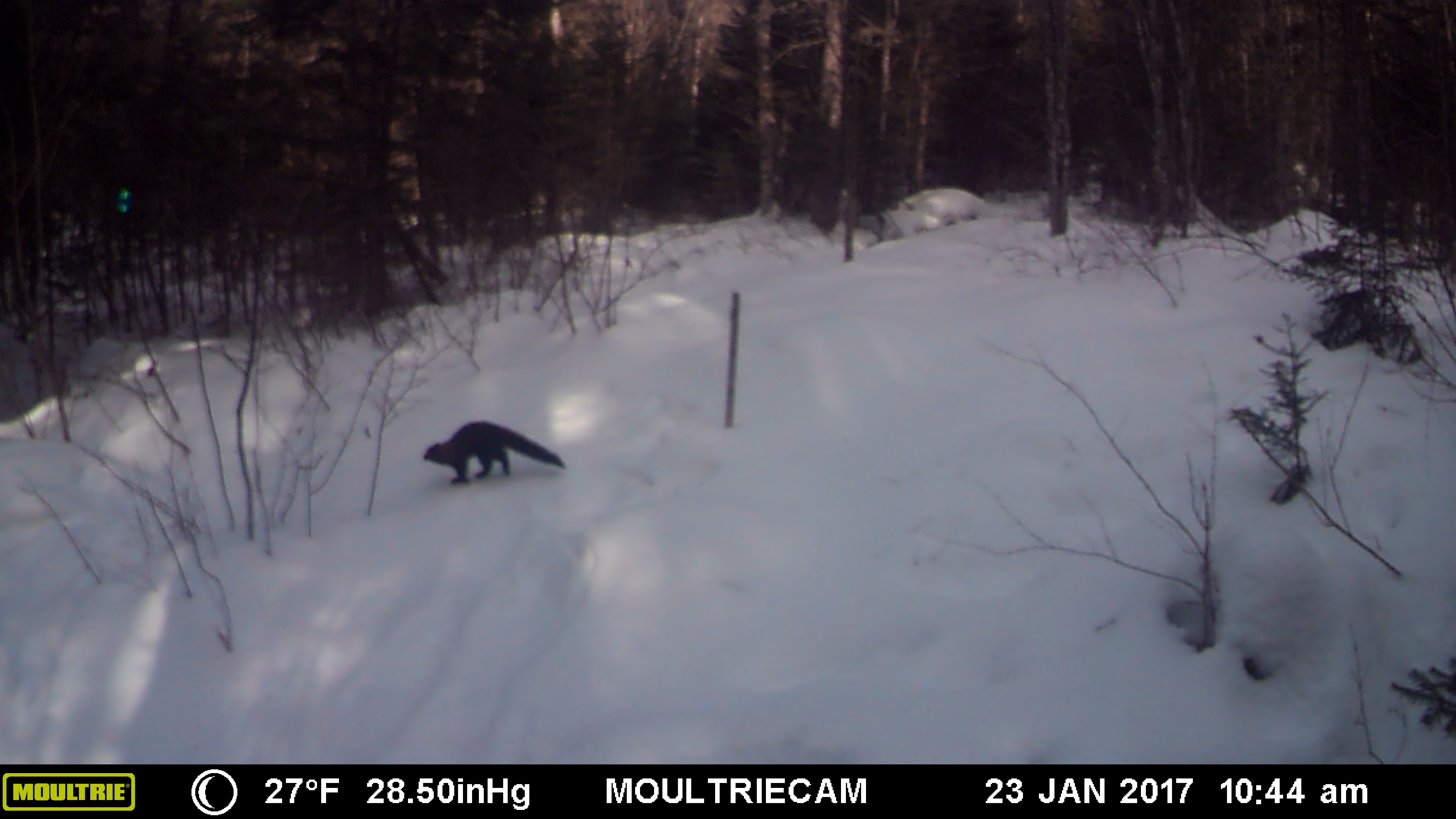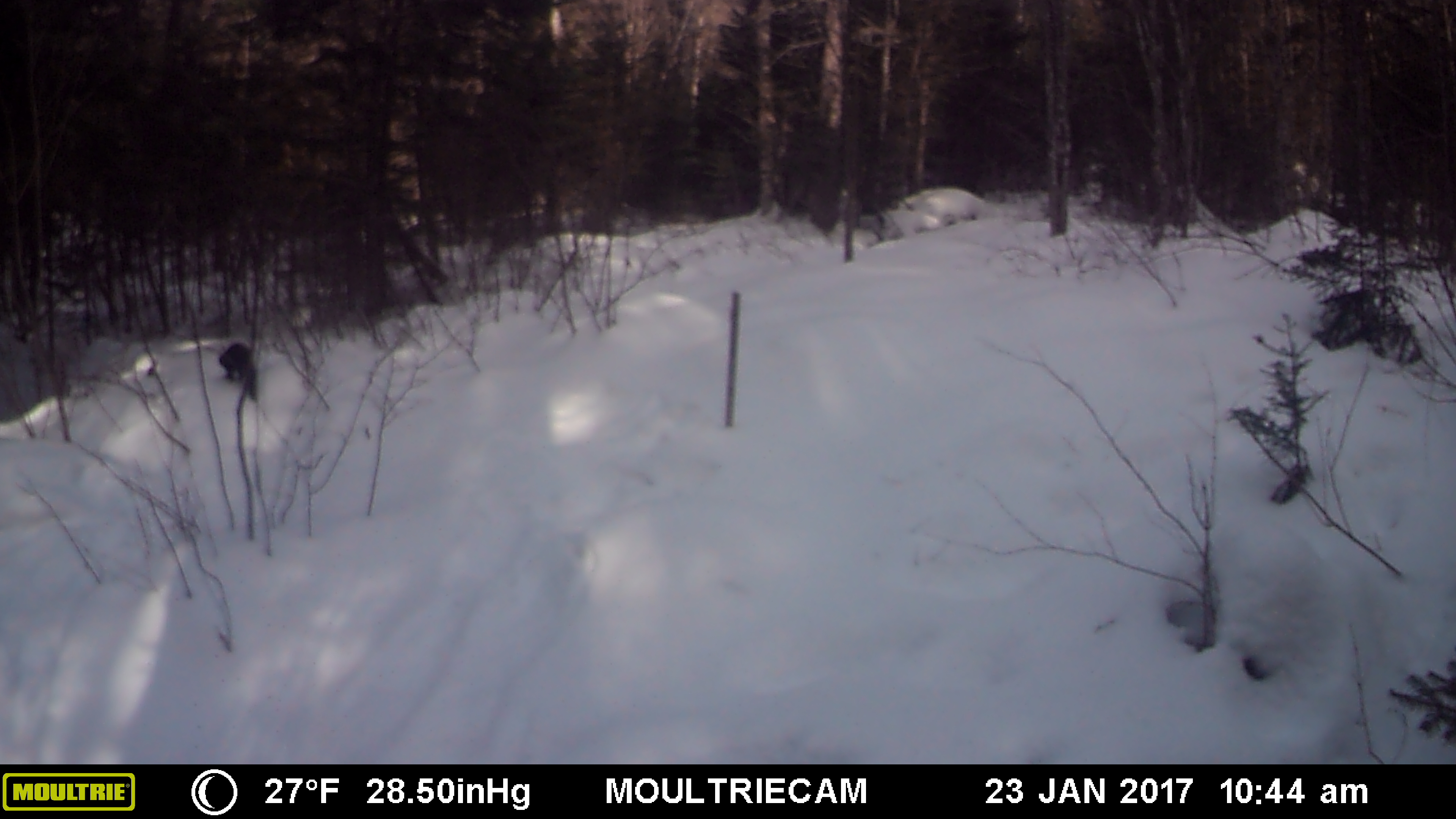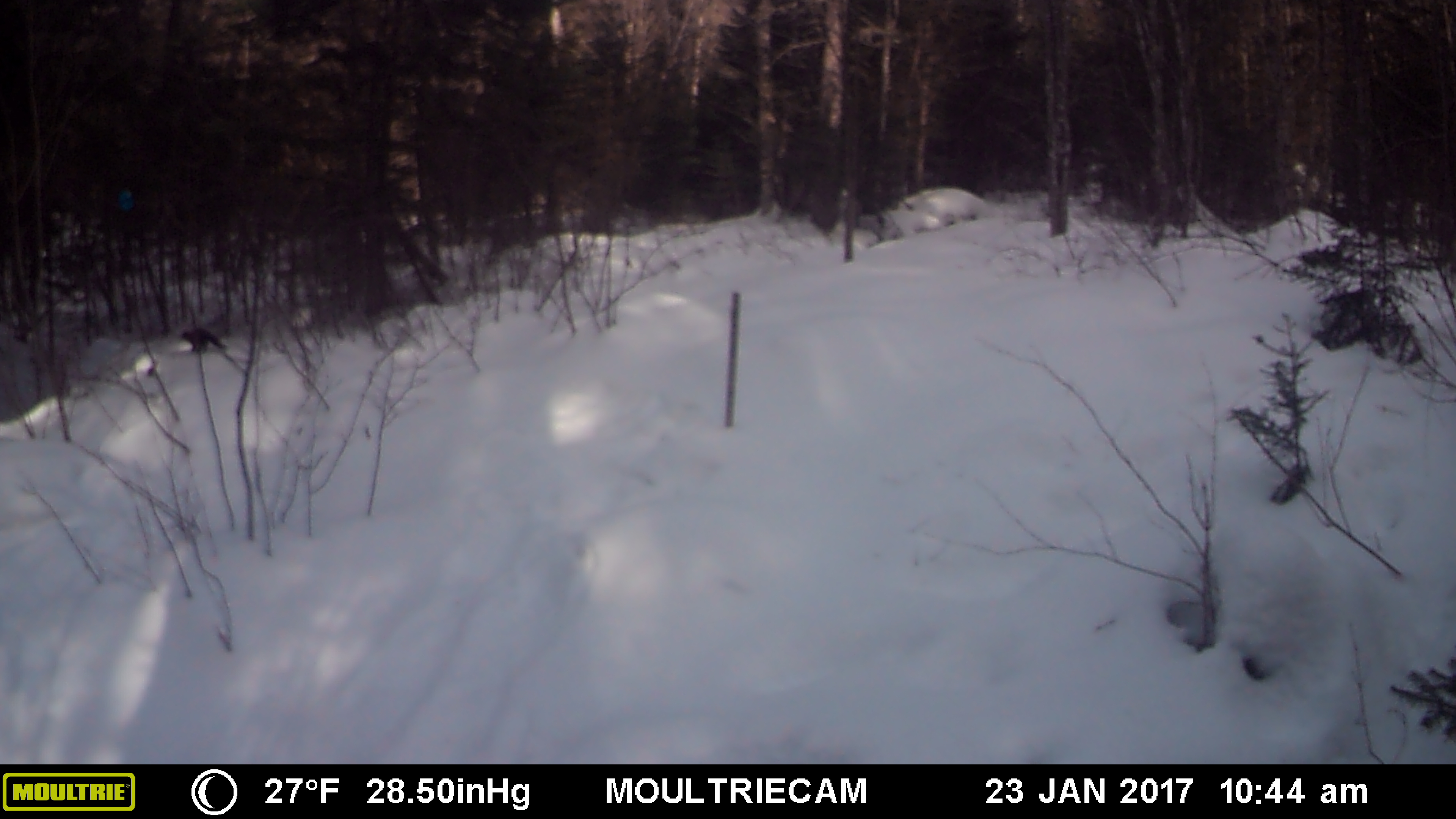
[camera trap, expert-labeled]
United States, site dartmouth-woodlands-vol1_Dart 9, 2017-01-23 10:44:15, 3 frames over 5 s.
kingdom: Animalia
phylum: Chordata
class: Mammalia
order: Carnivora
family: Mustelidae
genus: Pekania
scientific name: Pekania pennanti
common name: fisher